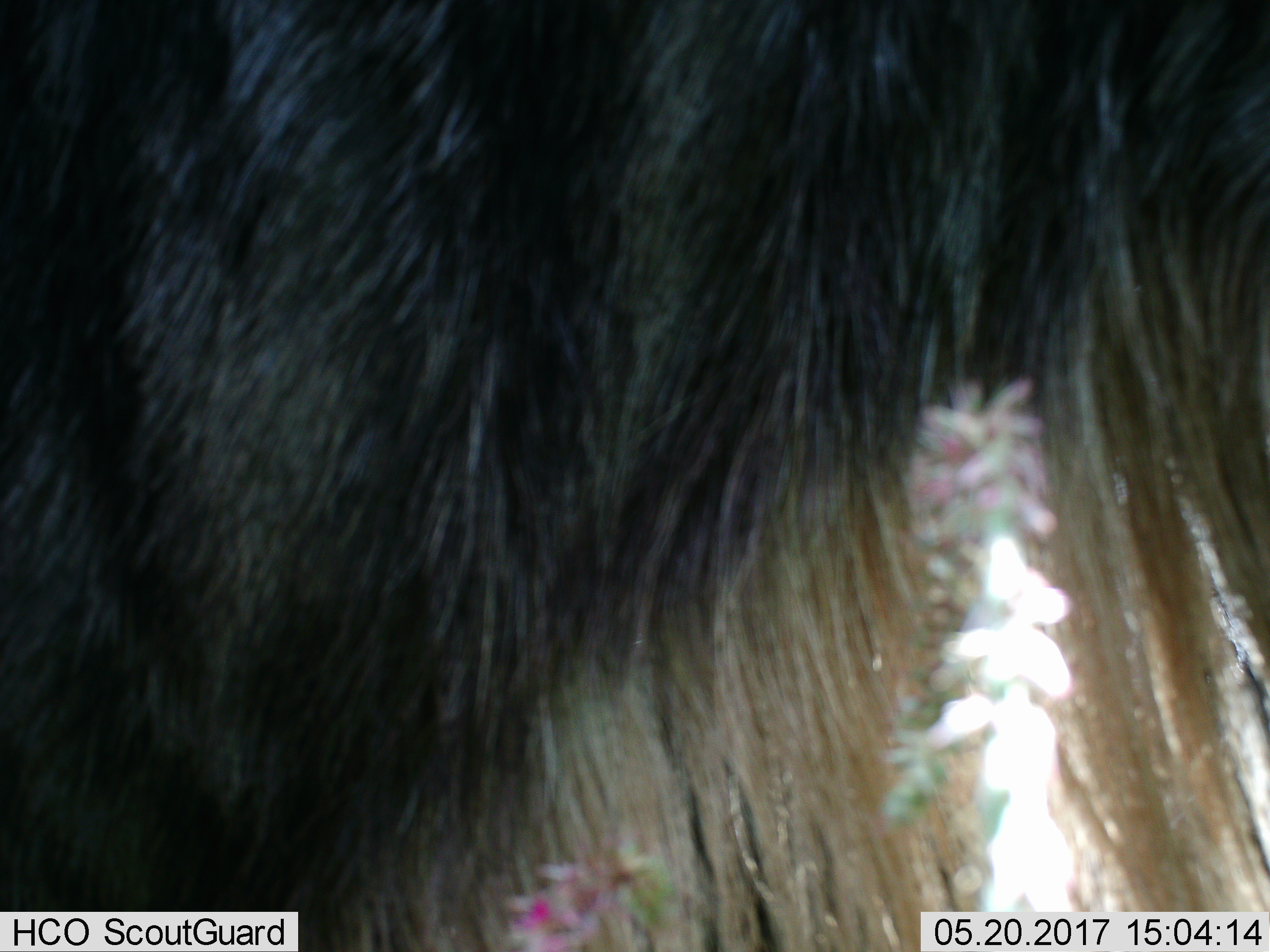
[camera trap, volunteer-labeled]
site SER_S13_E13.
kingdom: Animalia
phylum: Chordata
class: Mammalia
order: Artiodactyla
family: Bovidae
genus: Connochaetes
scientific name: Connochaetes taurinus taurinus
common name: blue wildebeest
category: wildebeestblue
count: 1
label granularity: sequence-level